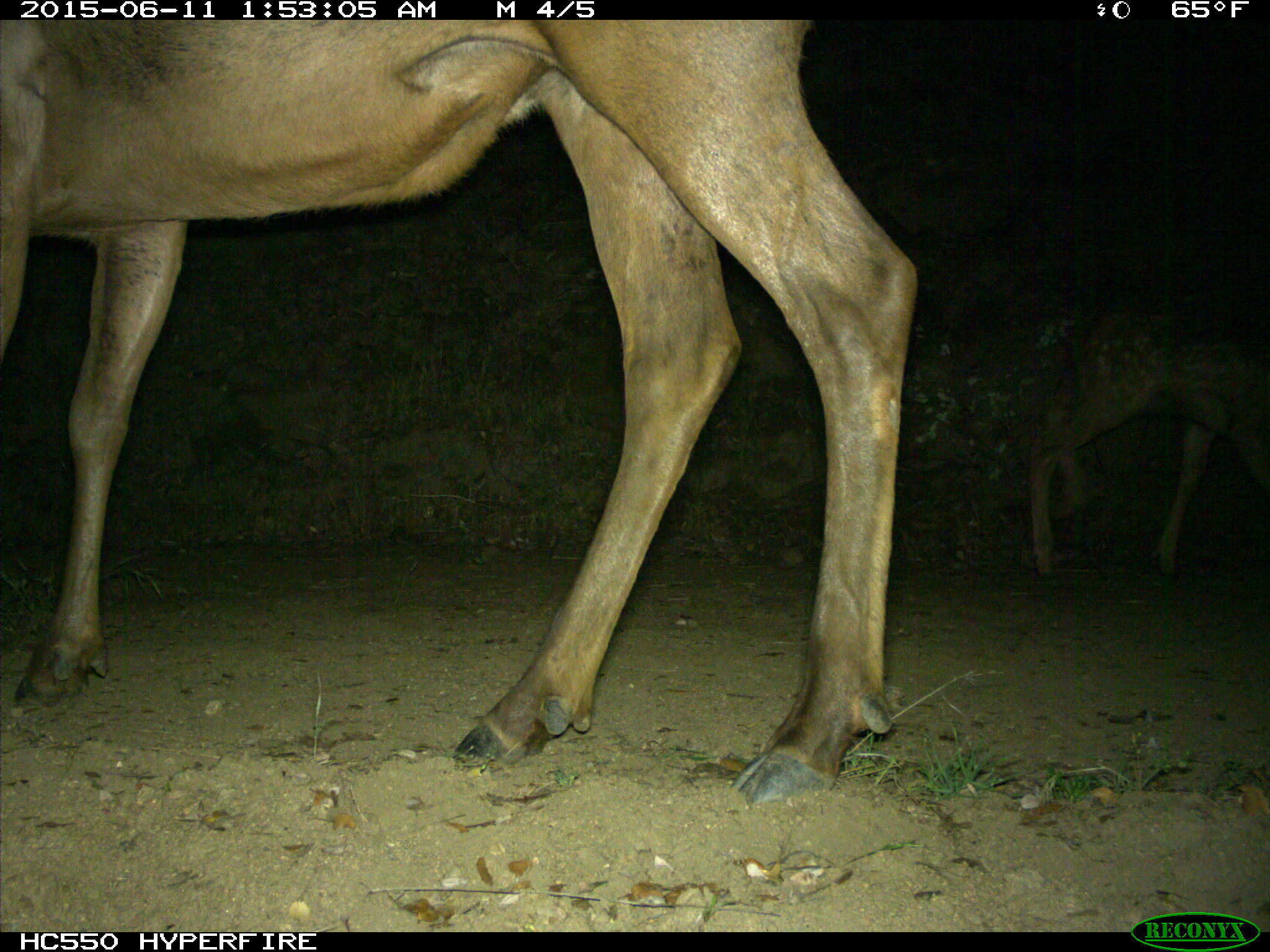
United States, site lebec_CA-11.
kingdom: Animalia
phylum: Chordata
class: Mammalia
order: Artiodactyla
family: Cervidae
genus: Cervus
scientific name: Cervus canadensis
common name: elk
Cervus canadensis (elk).